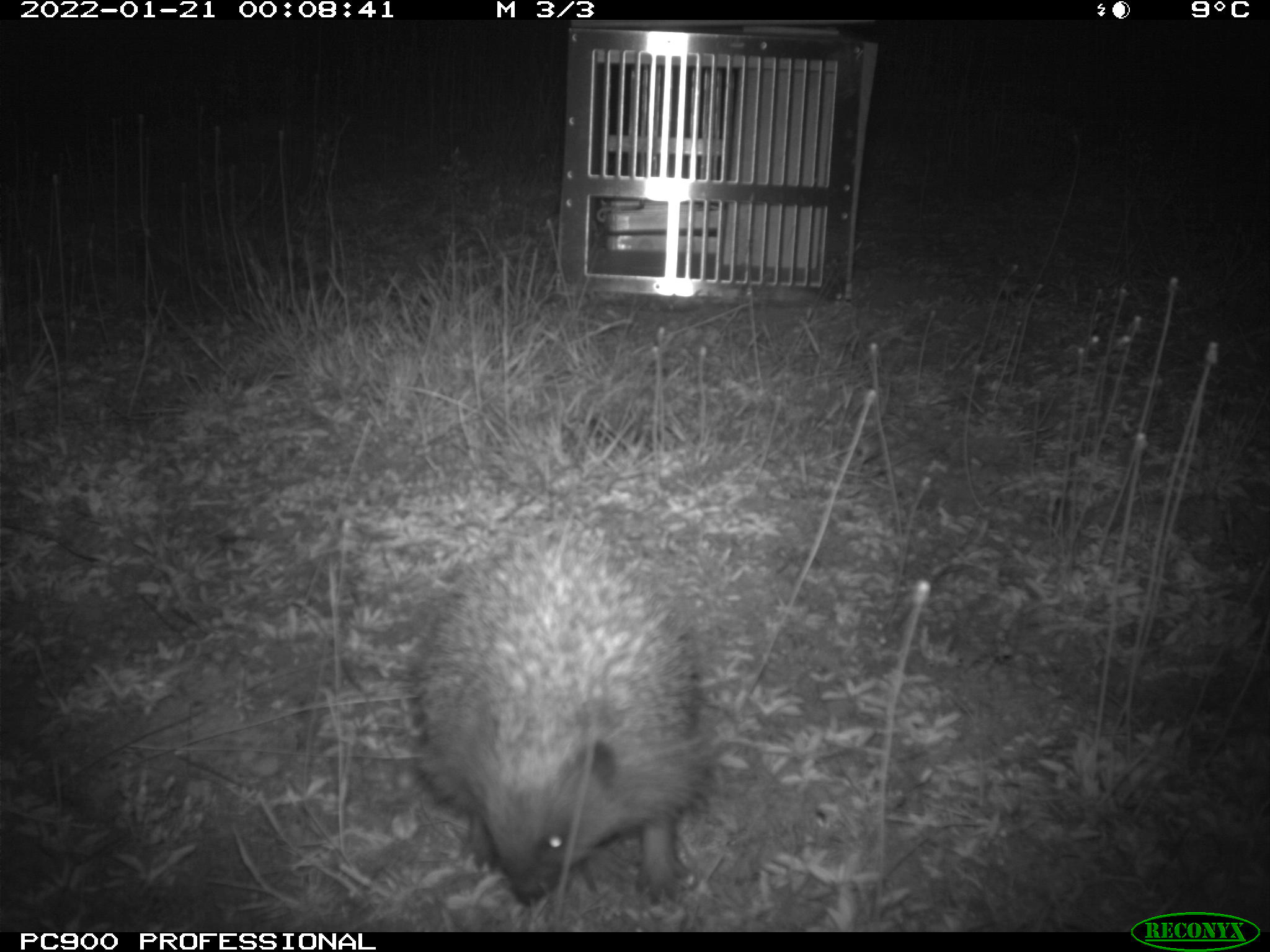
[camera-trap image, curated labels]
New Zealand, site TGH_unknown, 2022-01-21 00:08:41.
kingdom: Animalia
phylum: Chordata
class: Mammalia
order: Eulipotyphla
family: Erinaceidae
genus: Erinaceus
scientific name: Erinaceus europaeus europaeus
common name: european hedgehog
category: hedgehog